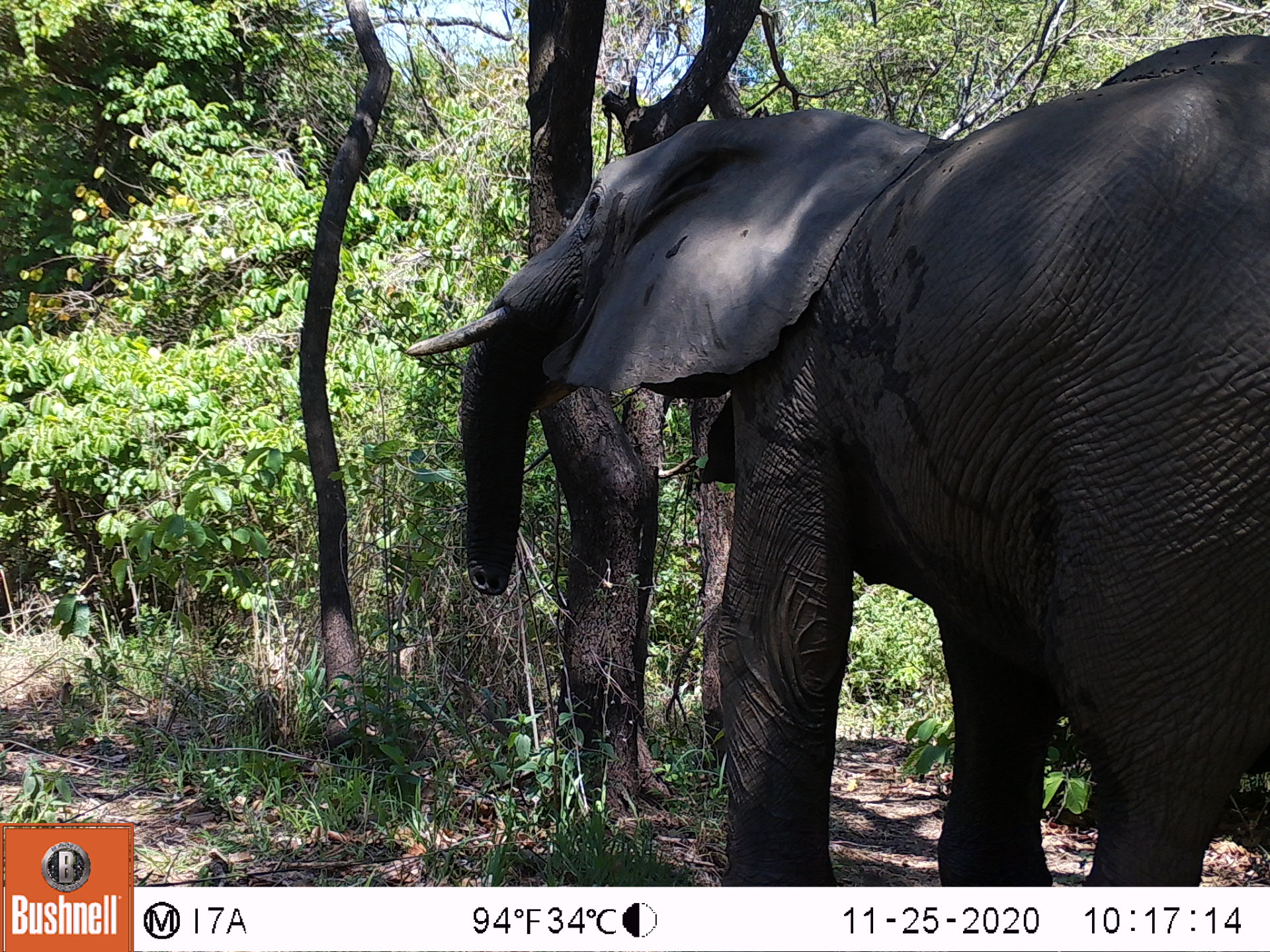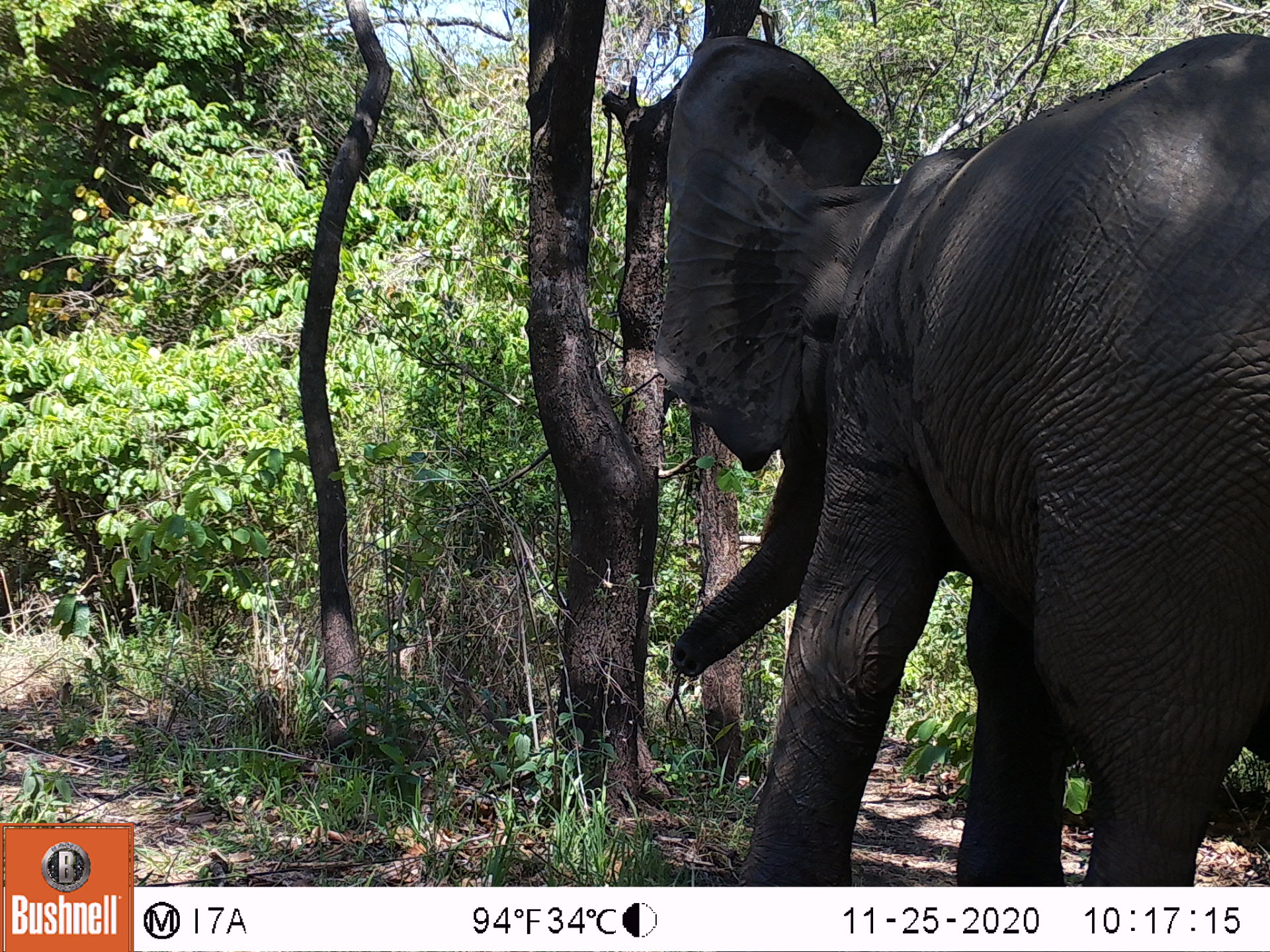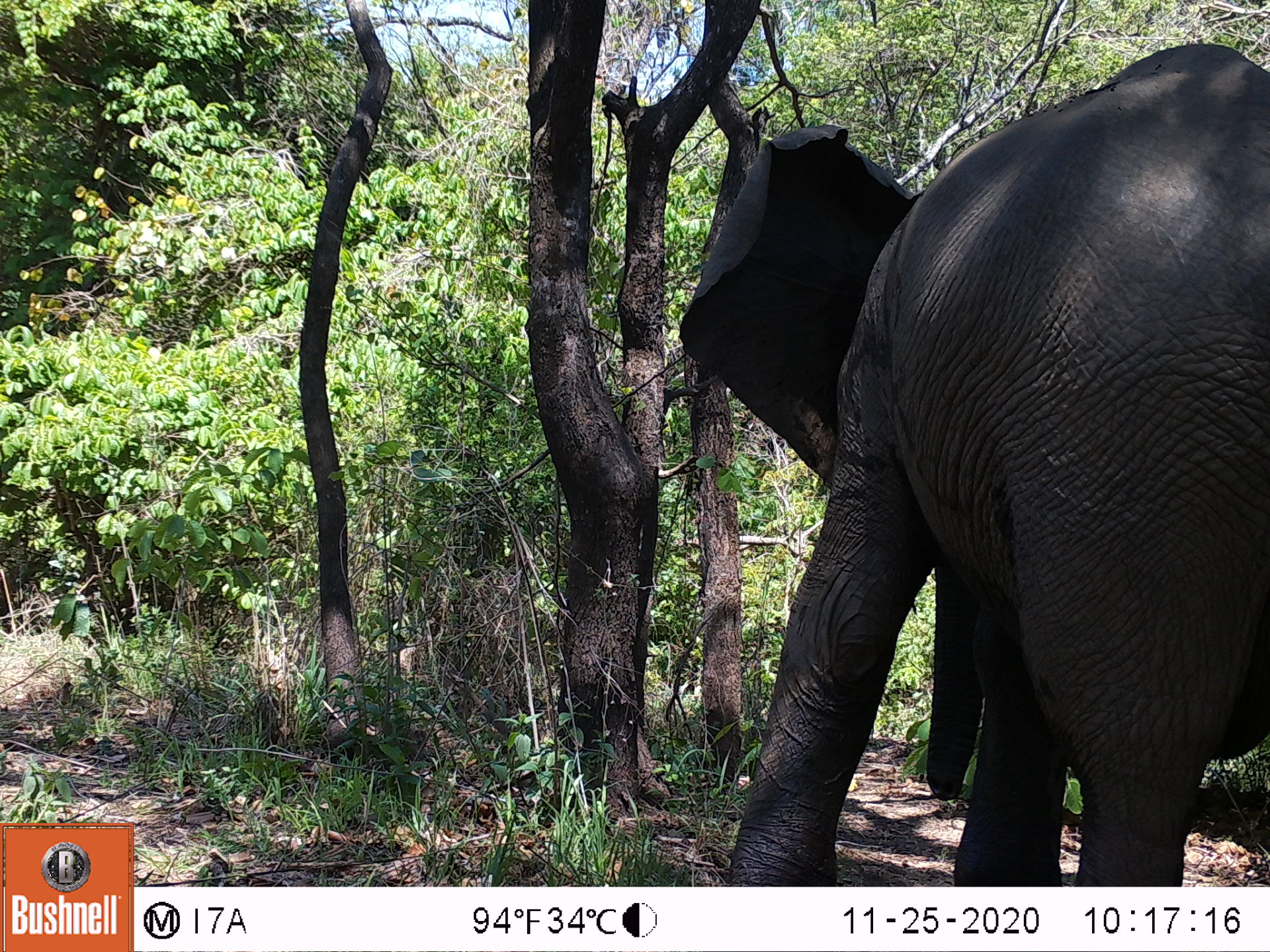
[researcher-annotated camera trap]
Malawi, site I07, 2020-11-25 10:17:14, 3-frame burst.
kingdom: Animalia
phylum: Chordata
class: Mammalia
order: Proboscidea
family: Elephantidae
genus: Loxodonta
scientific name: Loxodonta africana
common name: african savanna elephant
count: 1